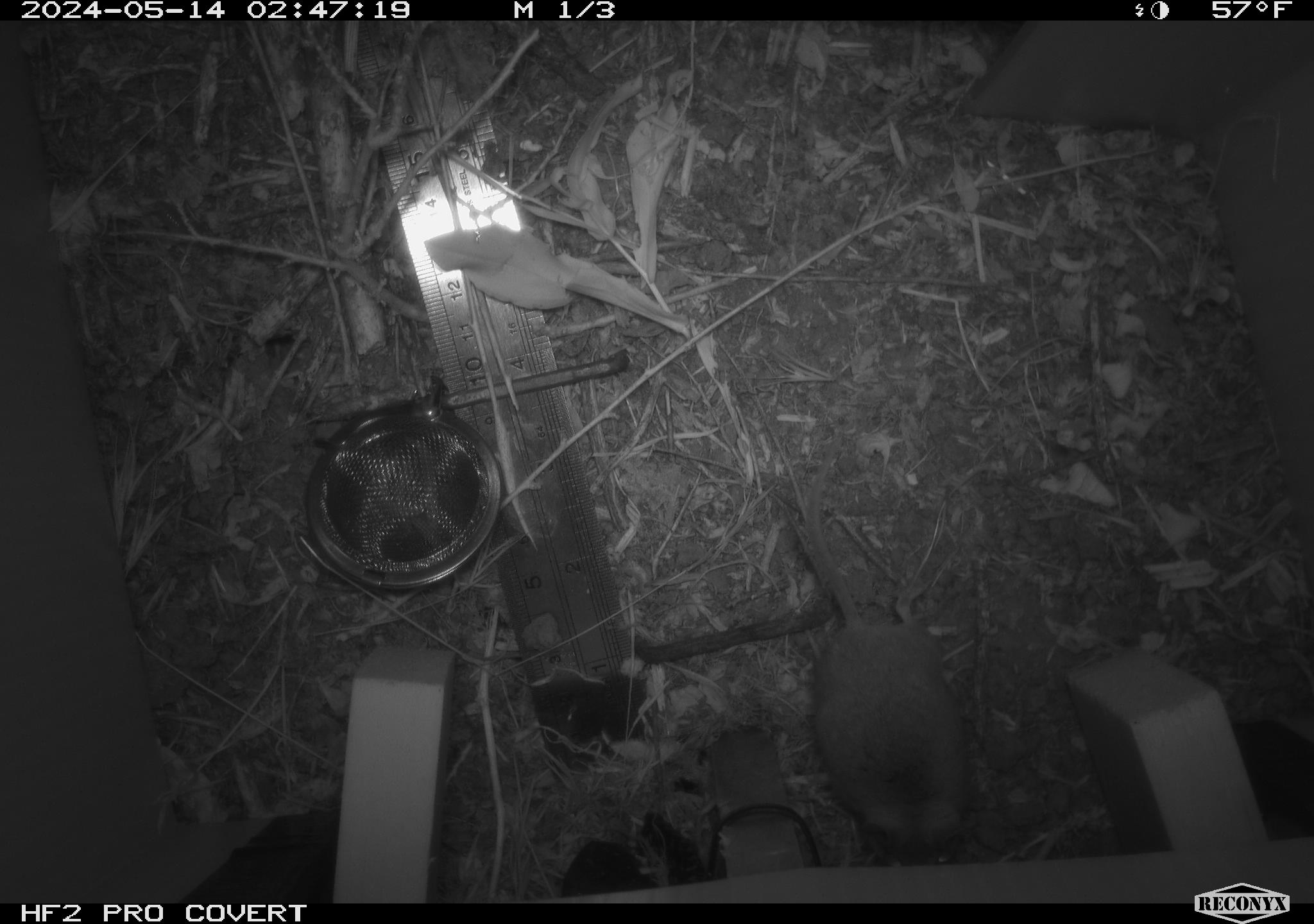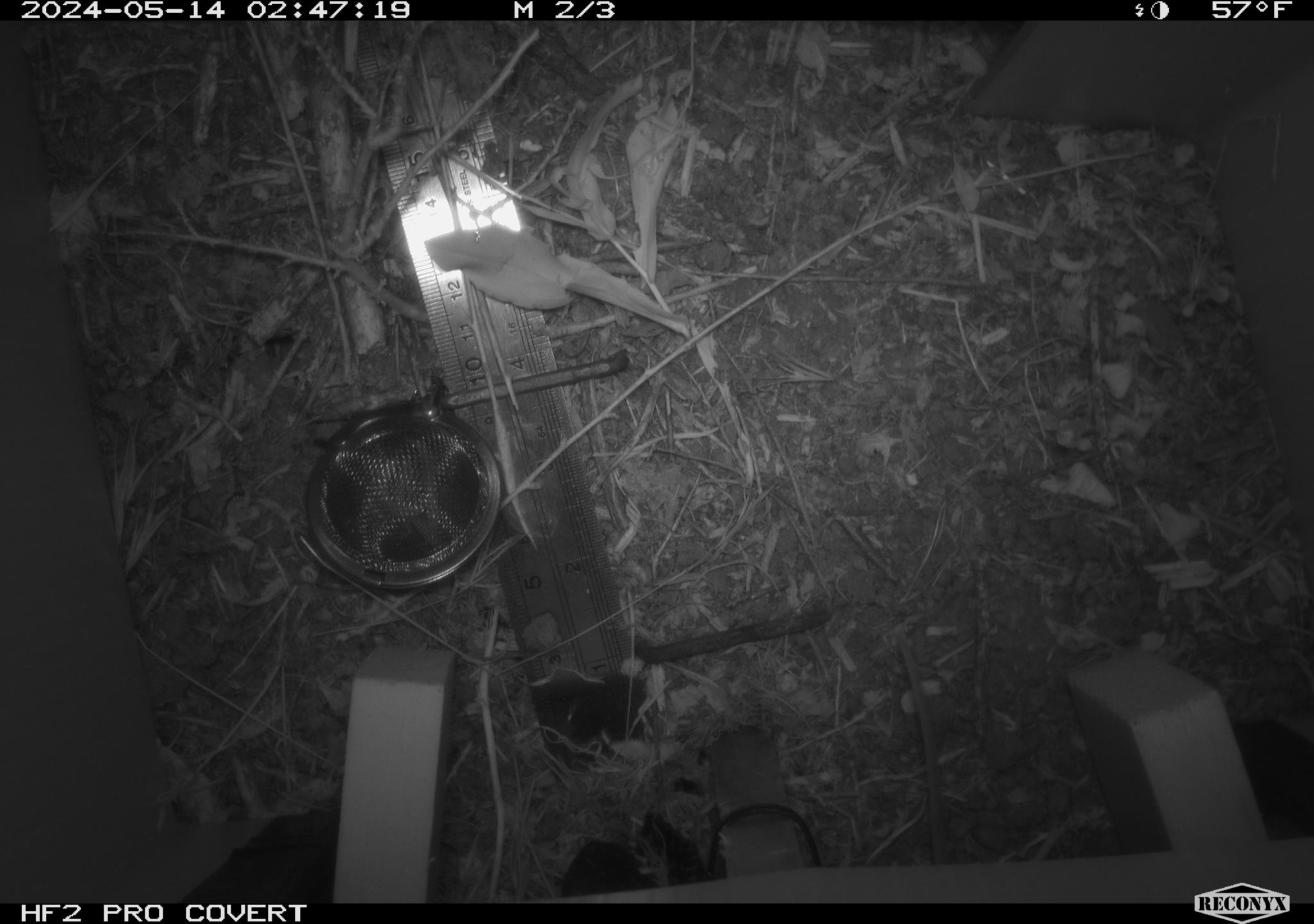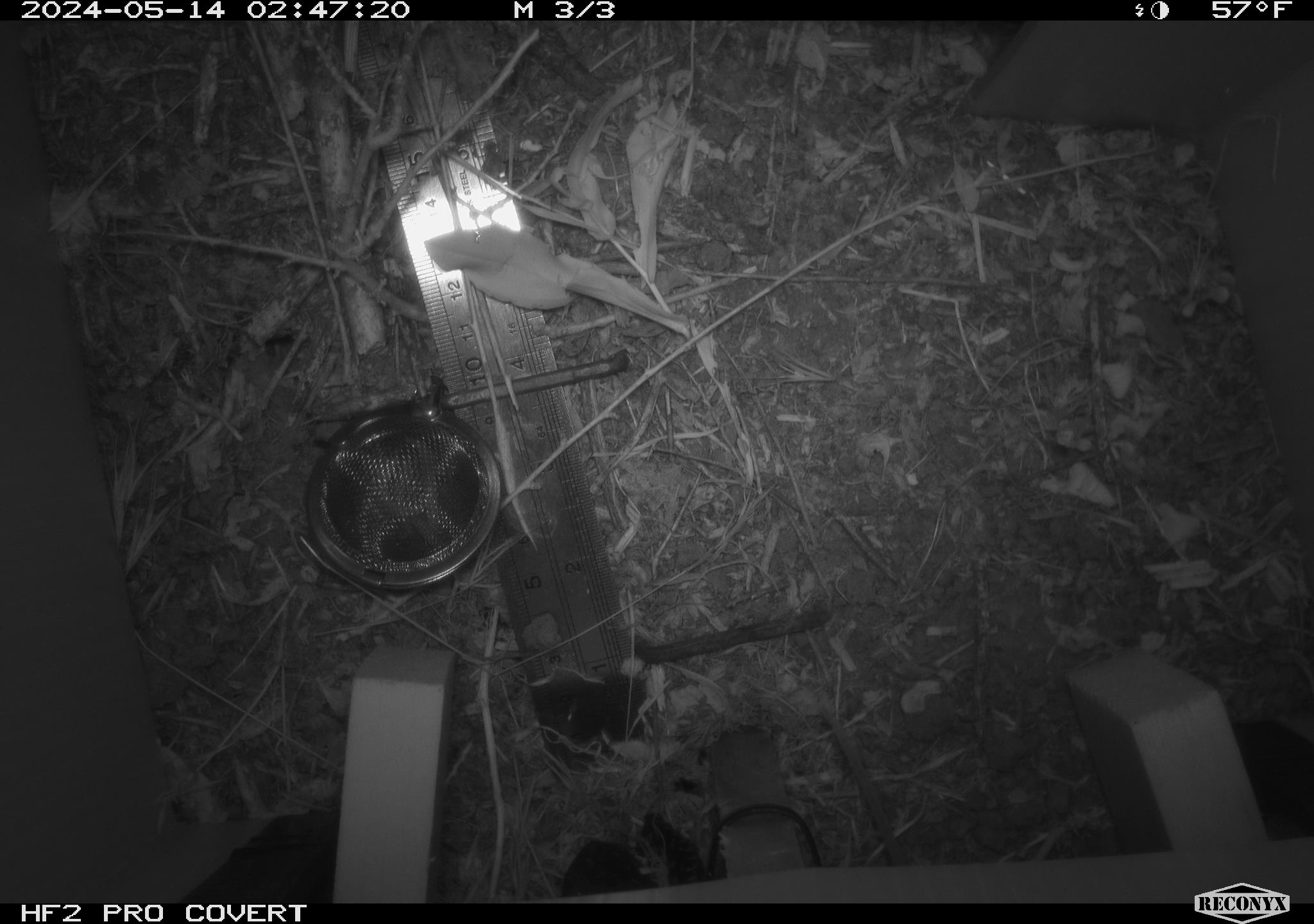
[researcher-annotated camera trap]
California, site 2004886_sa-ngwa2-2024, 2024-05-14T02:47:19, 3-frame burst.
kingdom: Animalia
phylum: Chordata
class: Mammalia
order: Rodentia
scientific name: Rodentia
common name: mouse species